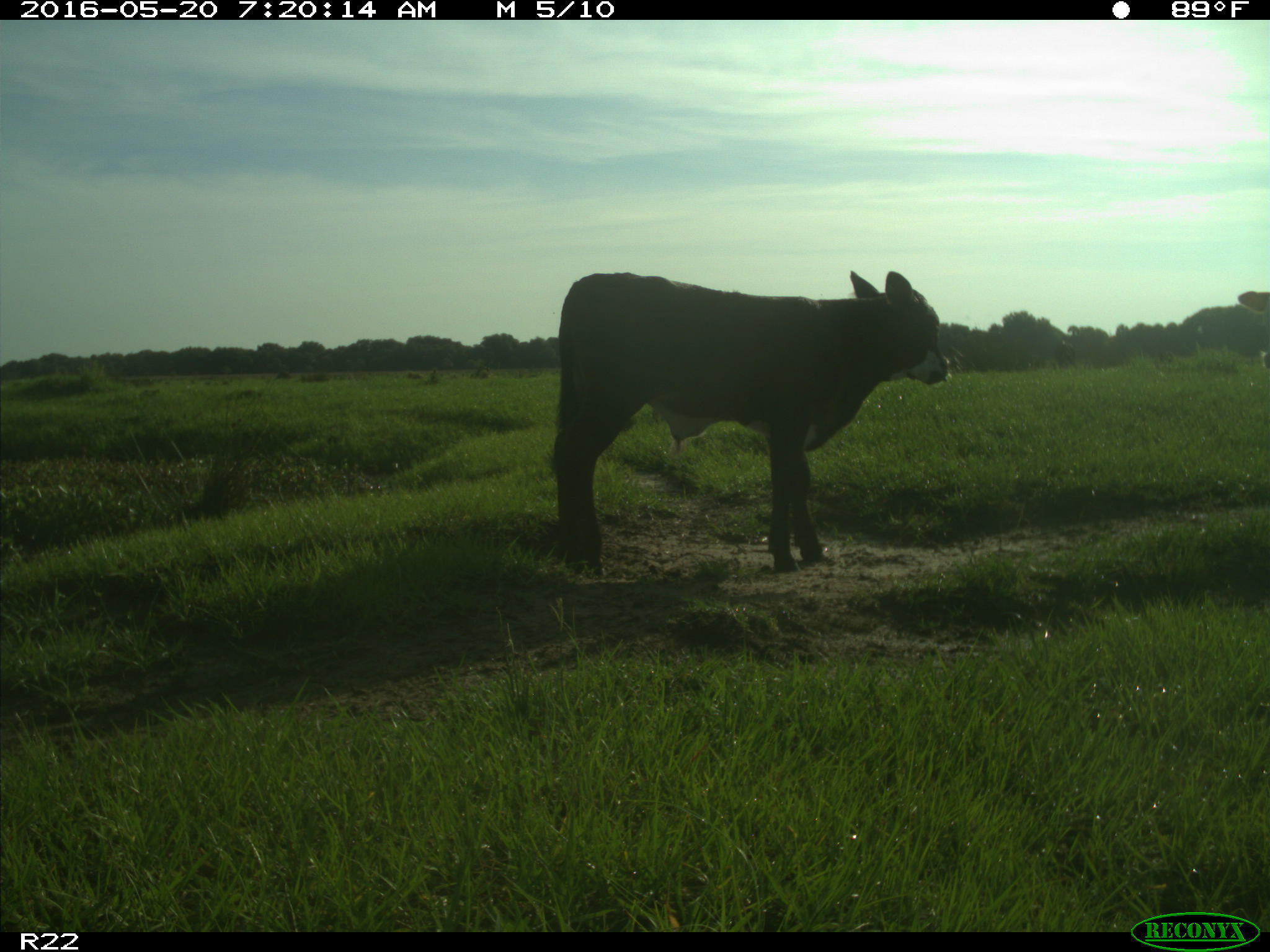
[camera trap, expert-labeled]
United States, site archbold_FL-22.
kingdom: Animalia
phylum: Chordata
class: Mammalia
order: Artiodactyla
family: Bovidae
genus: Bos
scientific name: Bos taurus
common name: domestic cow